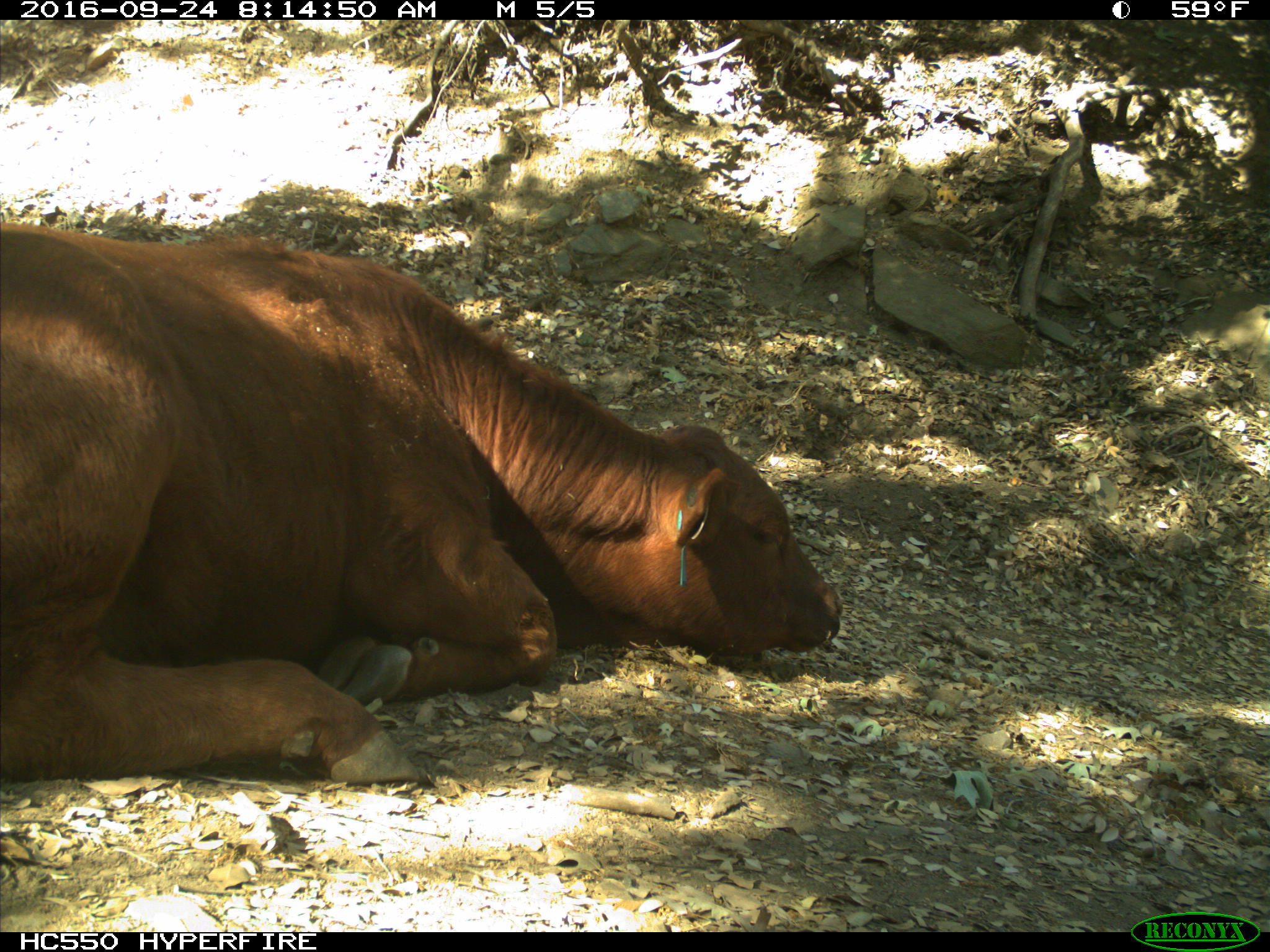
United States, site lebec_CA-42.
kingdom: Animalia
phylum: Chordata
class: Mammalia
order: Artiodactyla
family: Bovidae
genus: Bos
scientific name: Bos taurus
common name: domestic cow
Bos taurus (domestic cow).